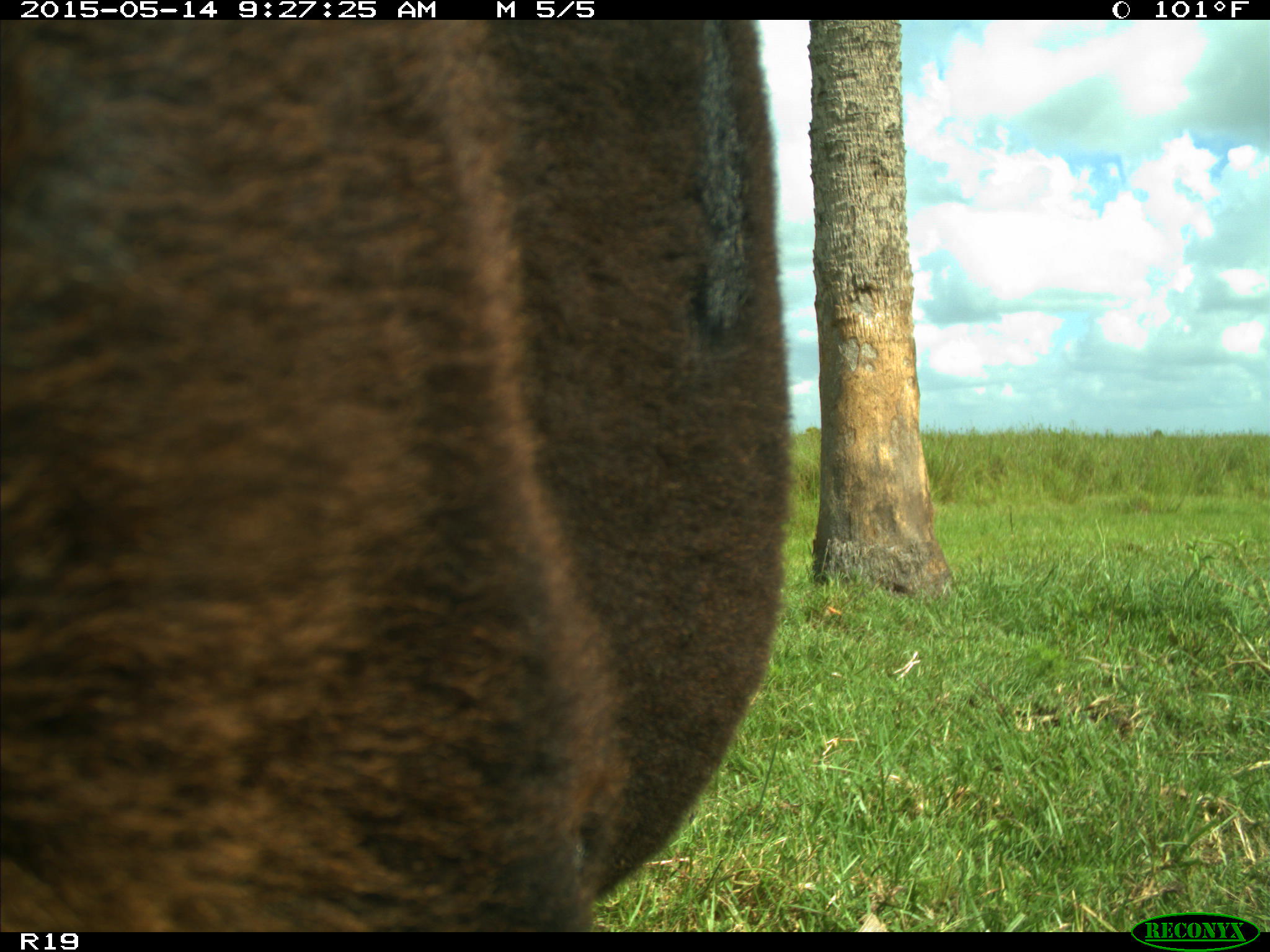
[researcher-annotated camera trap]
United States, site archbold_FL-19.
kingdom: Animalia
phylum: Chordata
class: Mammalia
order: Artiodactyla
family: Bovidae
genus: Bos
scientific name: Bos taurus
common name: domestic cow